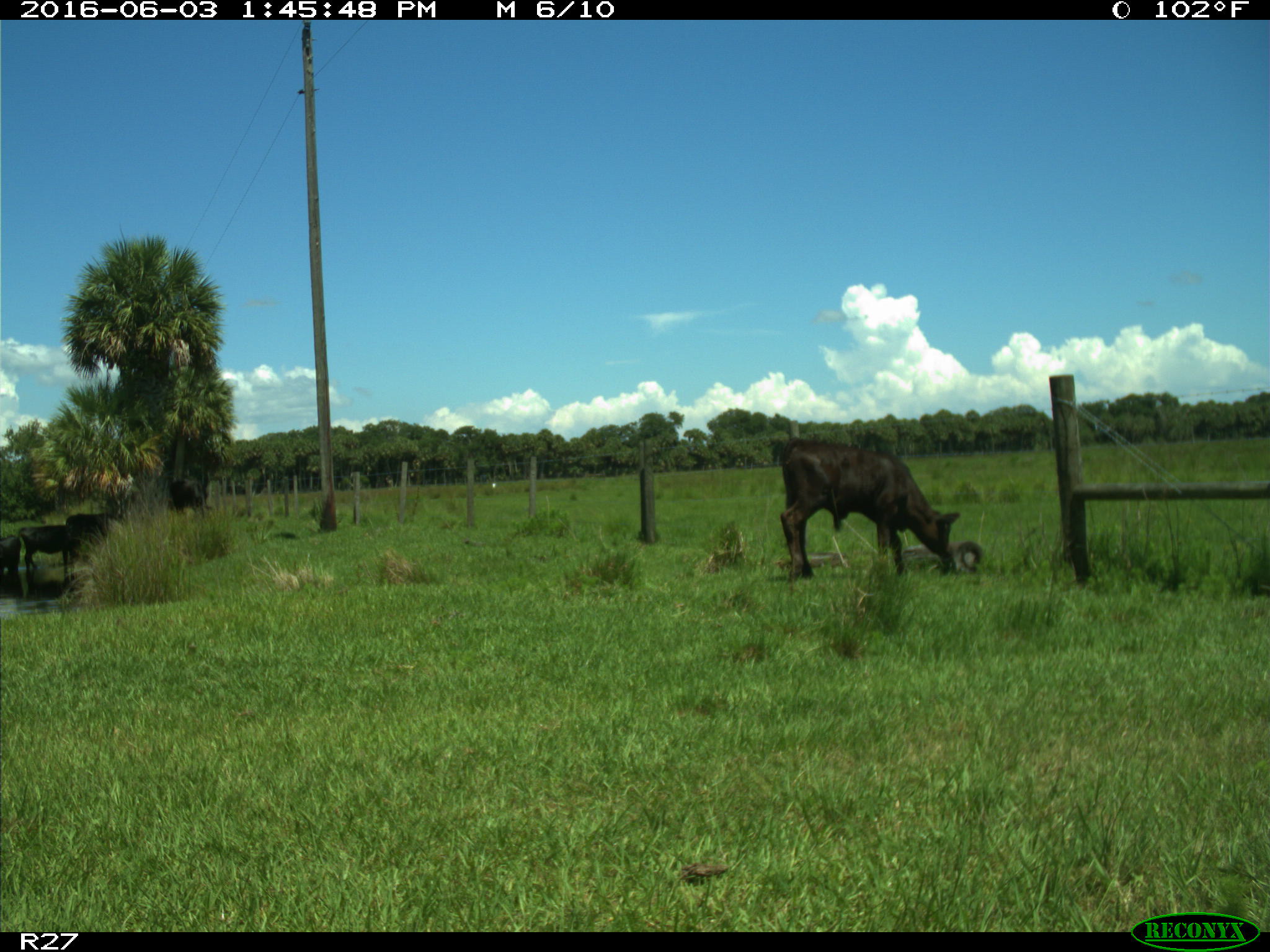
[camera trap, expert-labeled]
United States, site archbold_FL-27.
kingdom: Animalia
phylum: Chordata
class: Mammalia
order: Artiodactyla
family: Bovidae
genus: Bos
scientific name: Bos taurus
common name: domestic cow